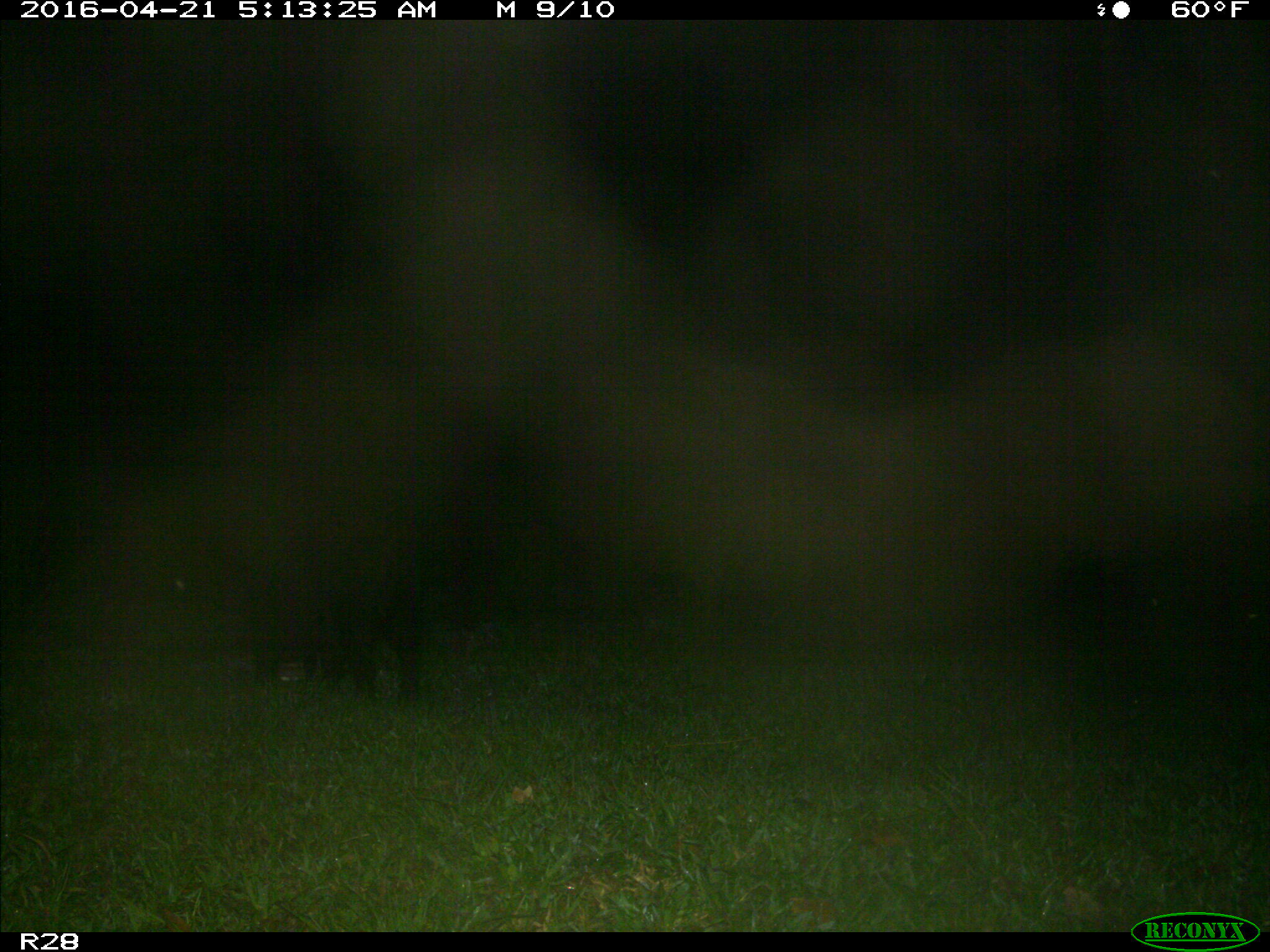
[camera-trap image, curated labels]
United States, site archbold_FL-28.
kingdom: Animalia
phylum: Chordata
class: Mammalia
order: Artiodactyla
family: Suidae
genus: Sus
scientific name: Sus scrofa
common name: wild boar